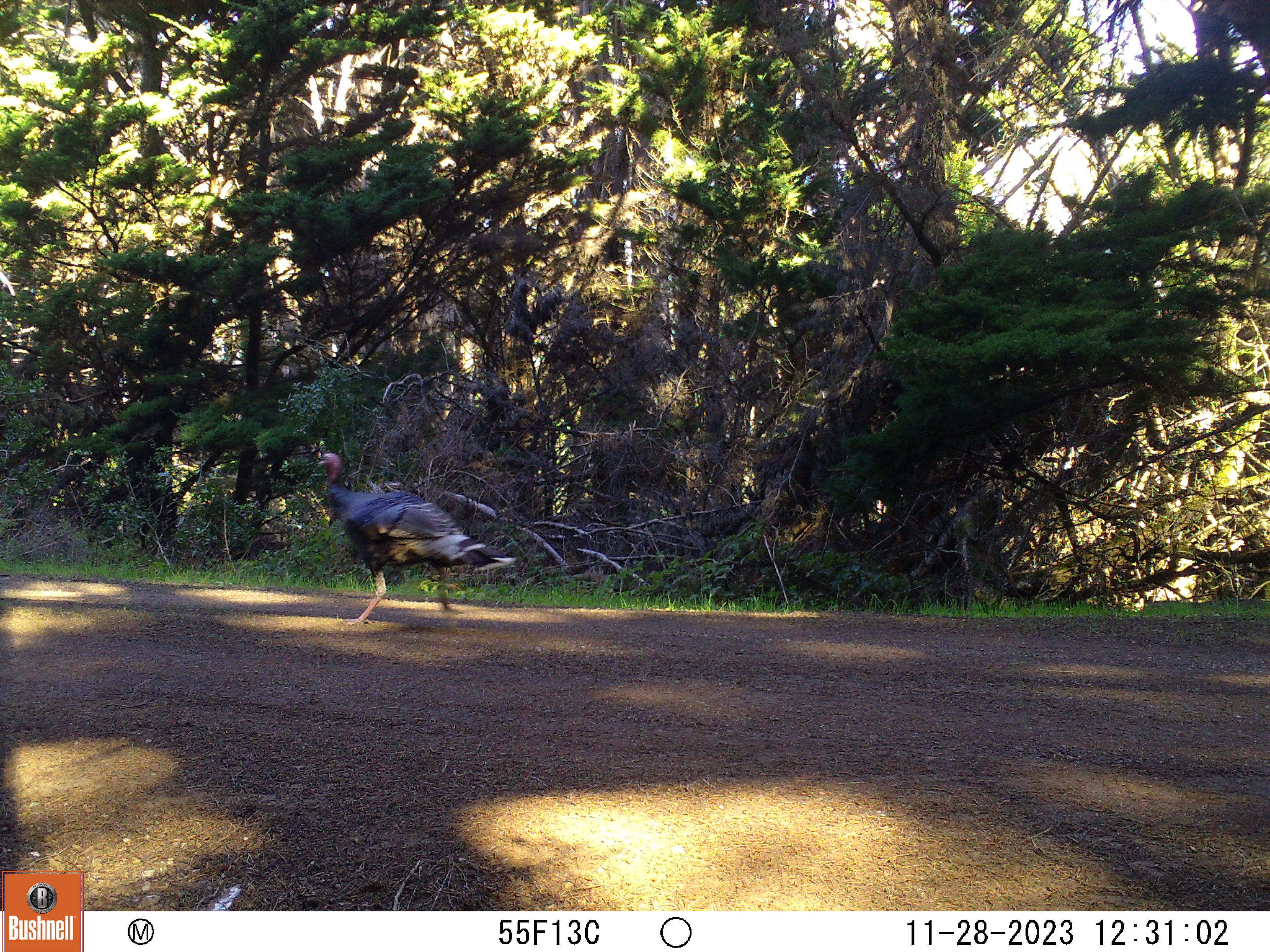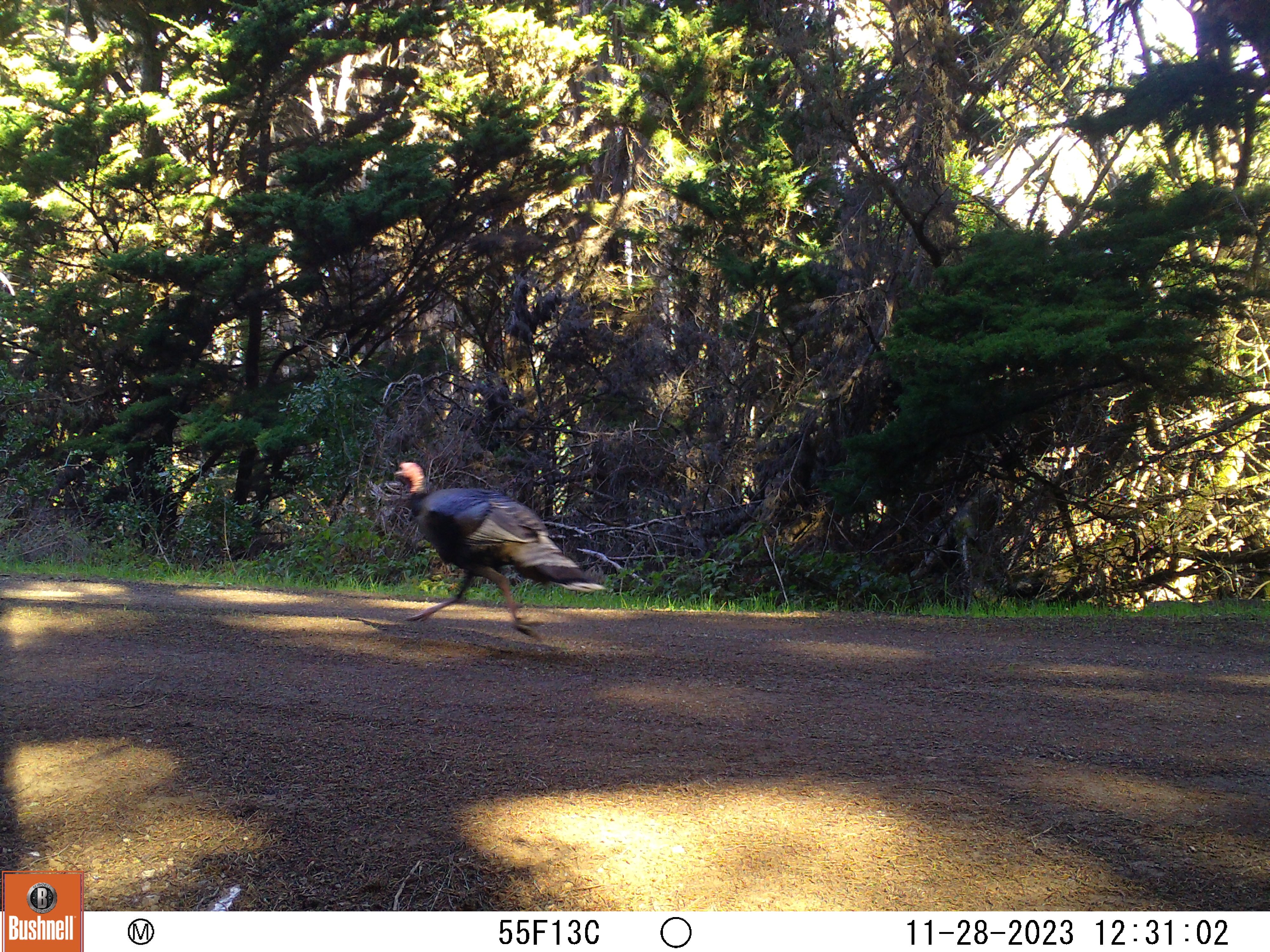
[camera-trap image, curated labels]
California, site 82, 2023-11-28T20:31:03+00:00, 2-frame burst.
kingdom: Animalia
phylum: Chordata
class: Aves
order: Galliformes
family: Phasianidae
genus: Meleagris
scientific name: Meleagris gallopavo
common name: turkey